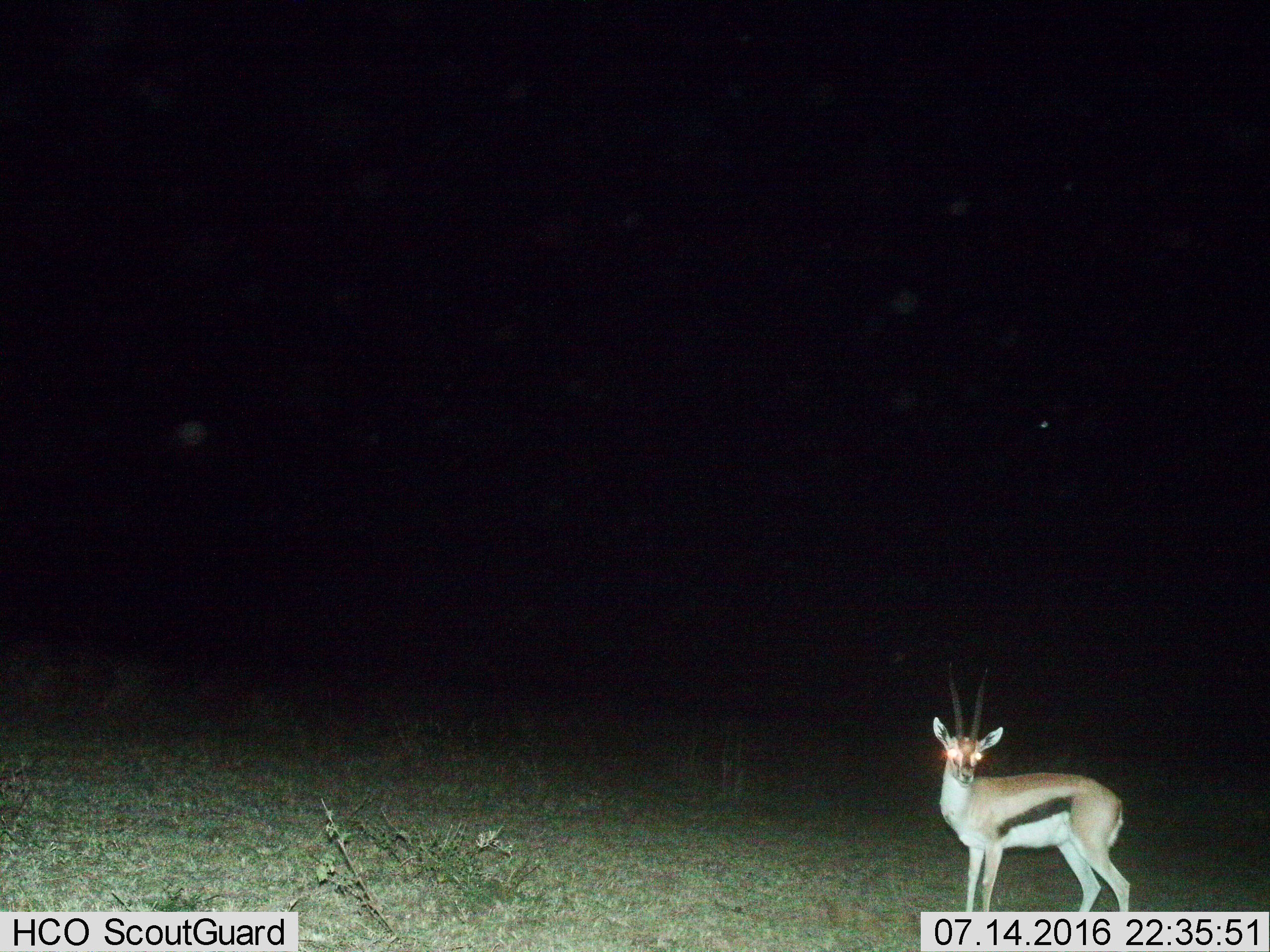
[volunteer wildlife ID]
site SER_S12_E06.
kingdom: Animalia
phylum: Chordata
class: Mammalia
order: Artiodactyla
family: Bovidae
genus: Eudorcas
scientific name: Eudorcas thomsonii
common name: thomson's gazelle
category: gazellethomsons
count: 1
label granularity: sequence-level